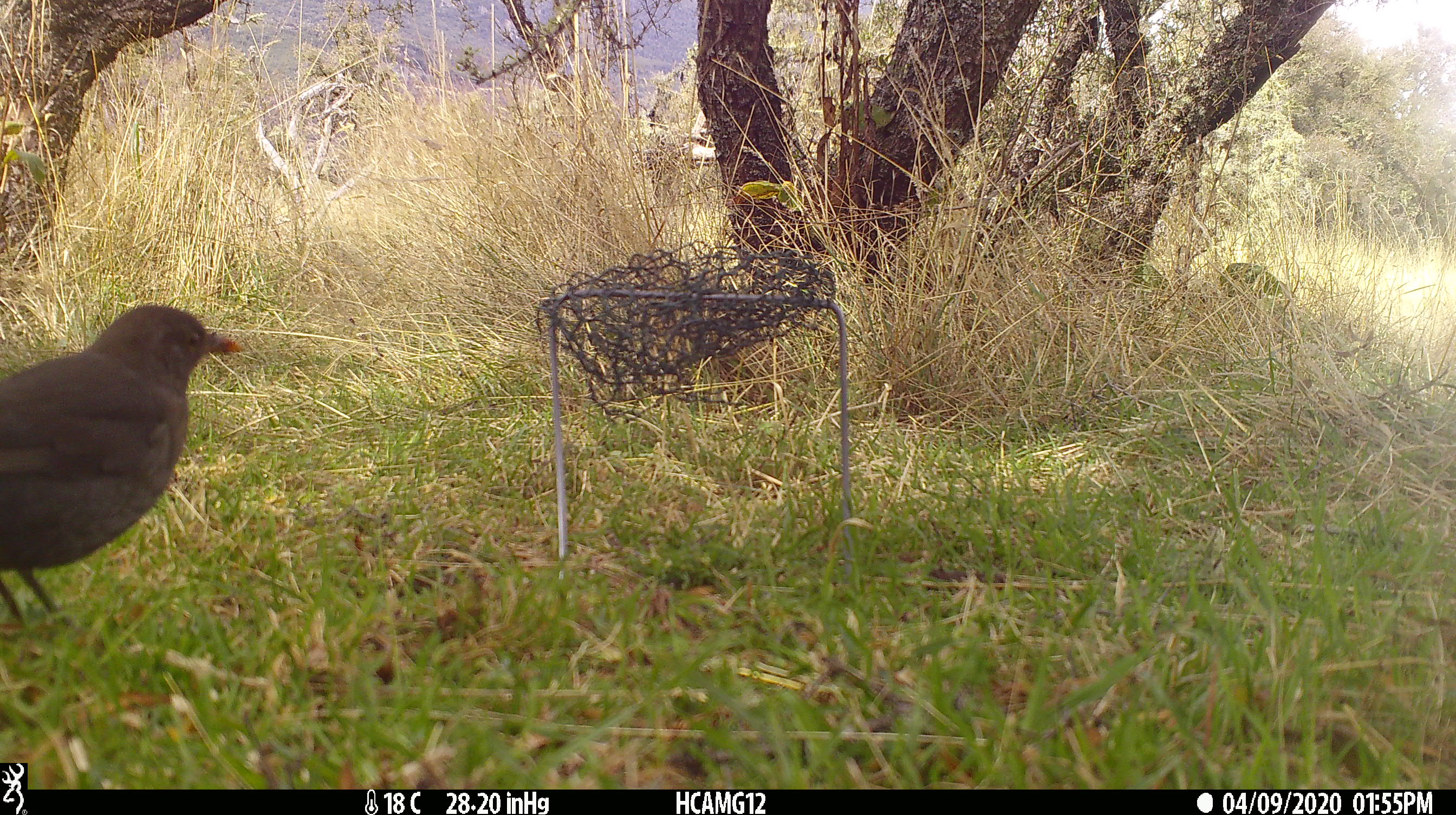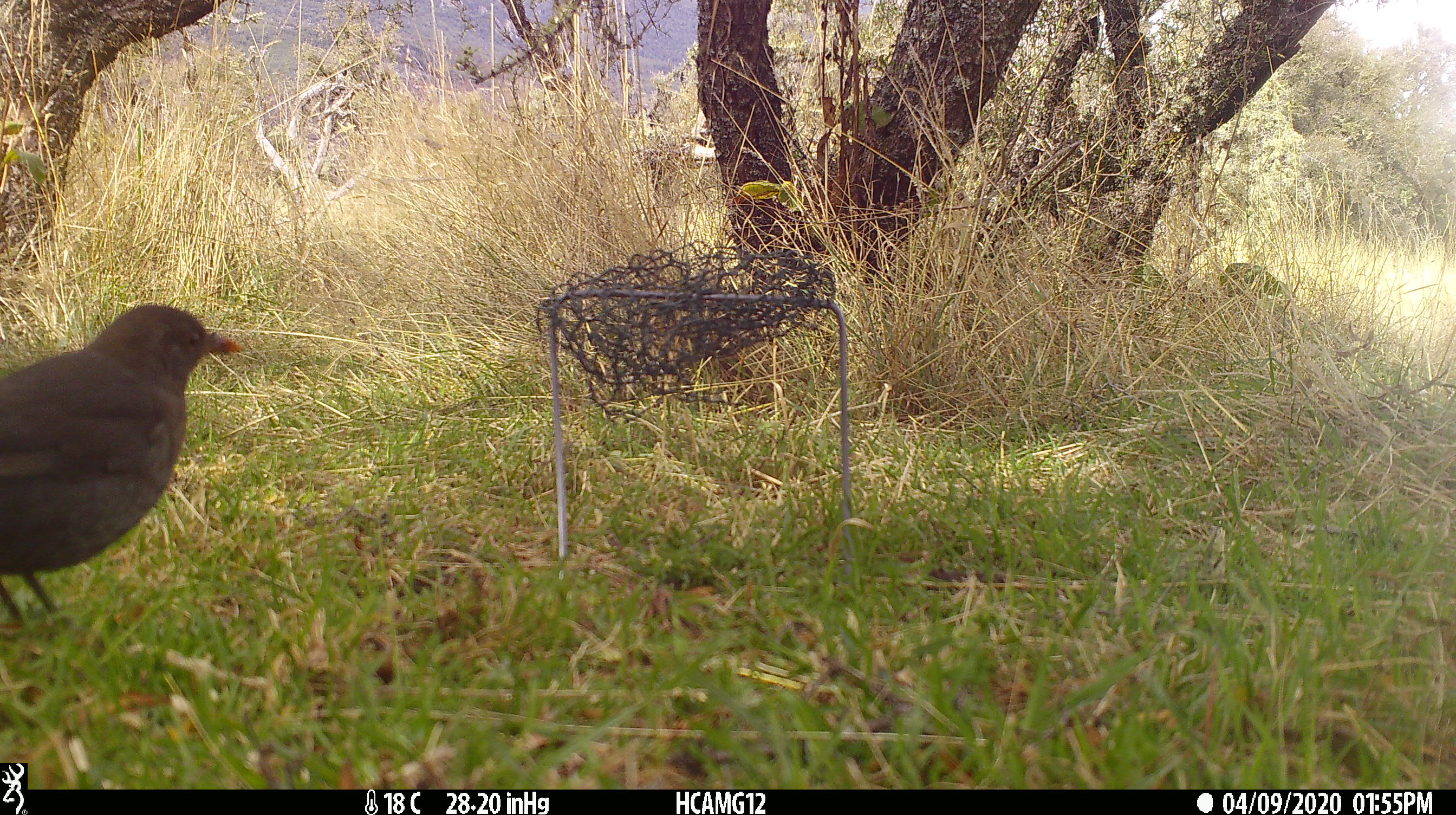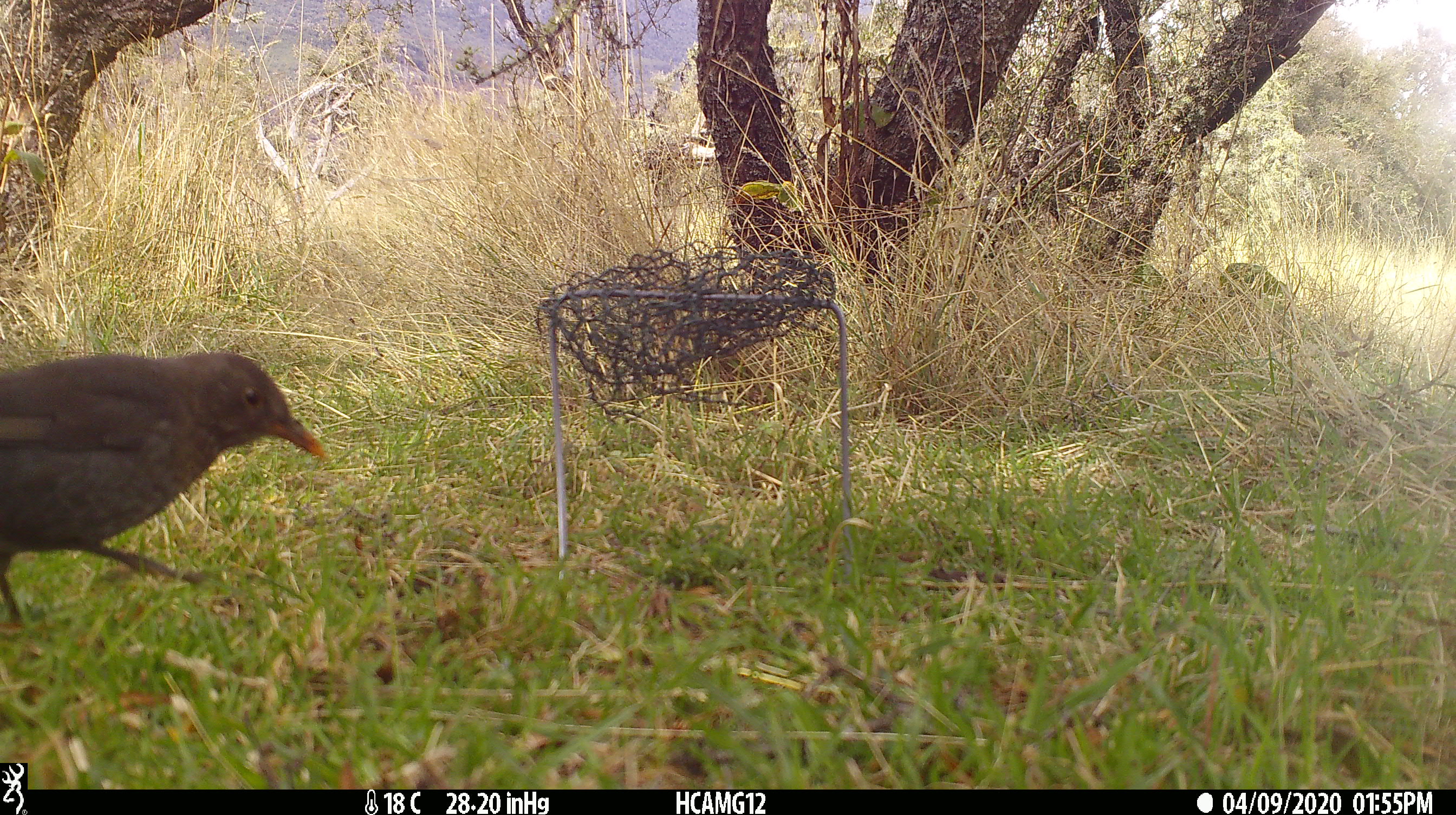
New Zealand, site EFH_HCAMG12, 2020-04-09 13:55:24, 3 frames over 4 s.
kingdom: Animalia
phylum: Chordata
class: Aves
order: Passeriformes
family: Turdidae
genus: Turdus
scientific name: Turdus merula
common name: eurasian blackbird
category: blackbird